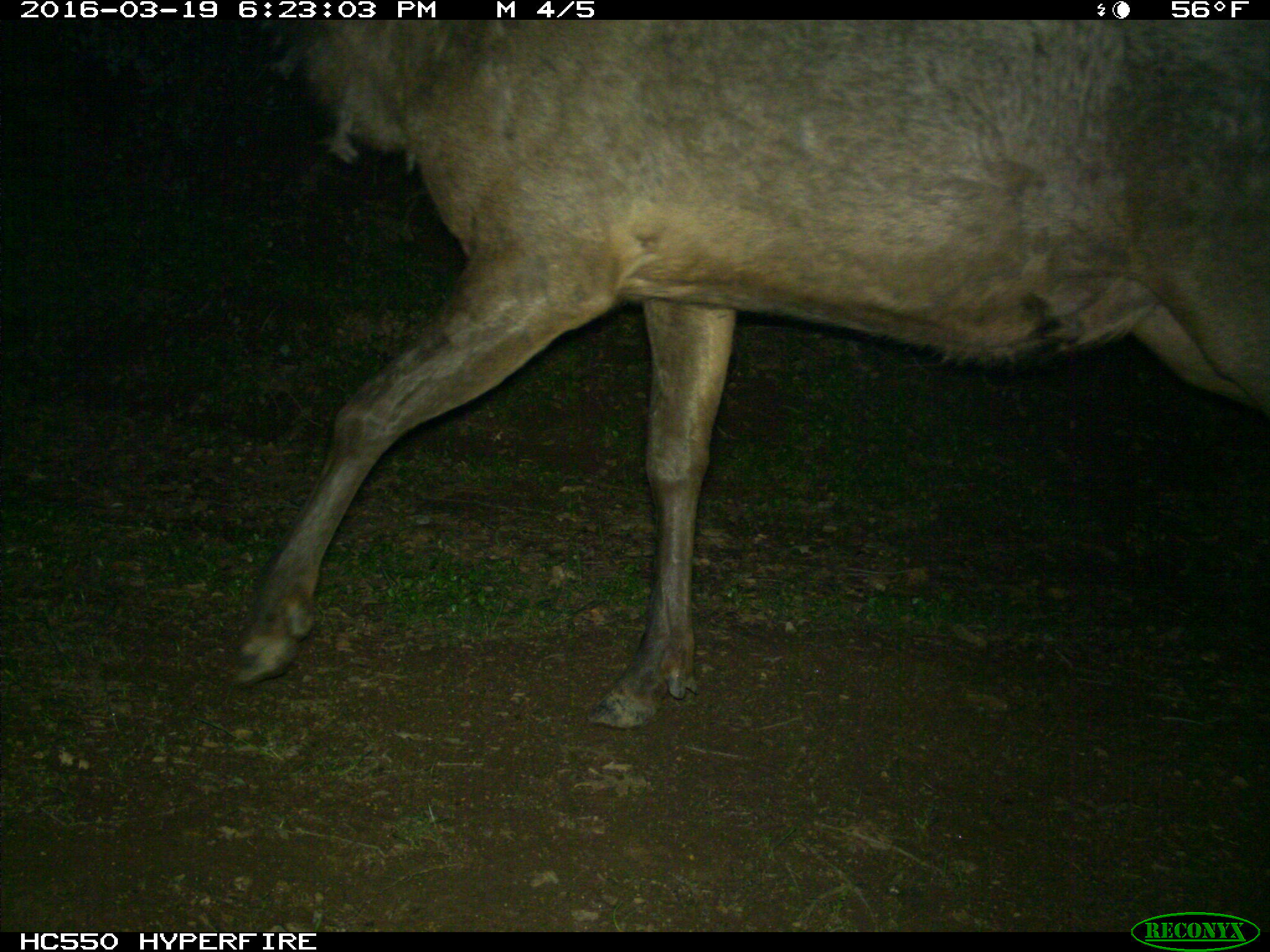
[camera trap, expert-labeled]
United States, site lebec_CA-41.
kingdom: Animalia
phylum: Chordata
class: Mammalia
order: Artiodactyla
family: Cervidae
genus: Cervus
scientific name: Cervus canadensis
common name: elk